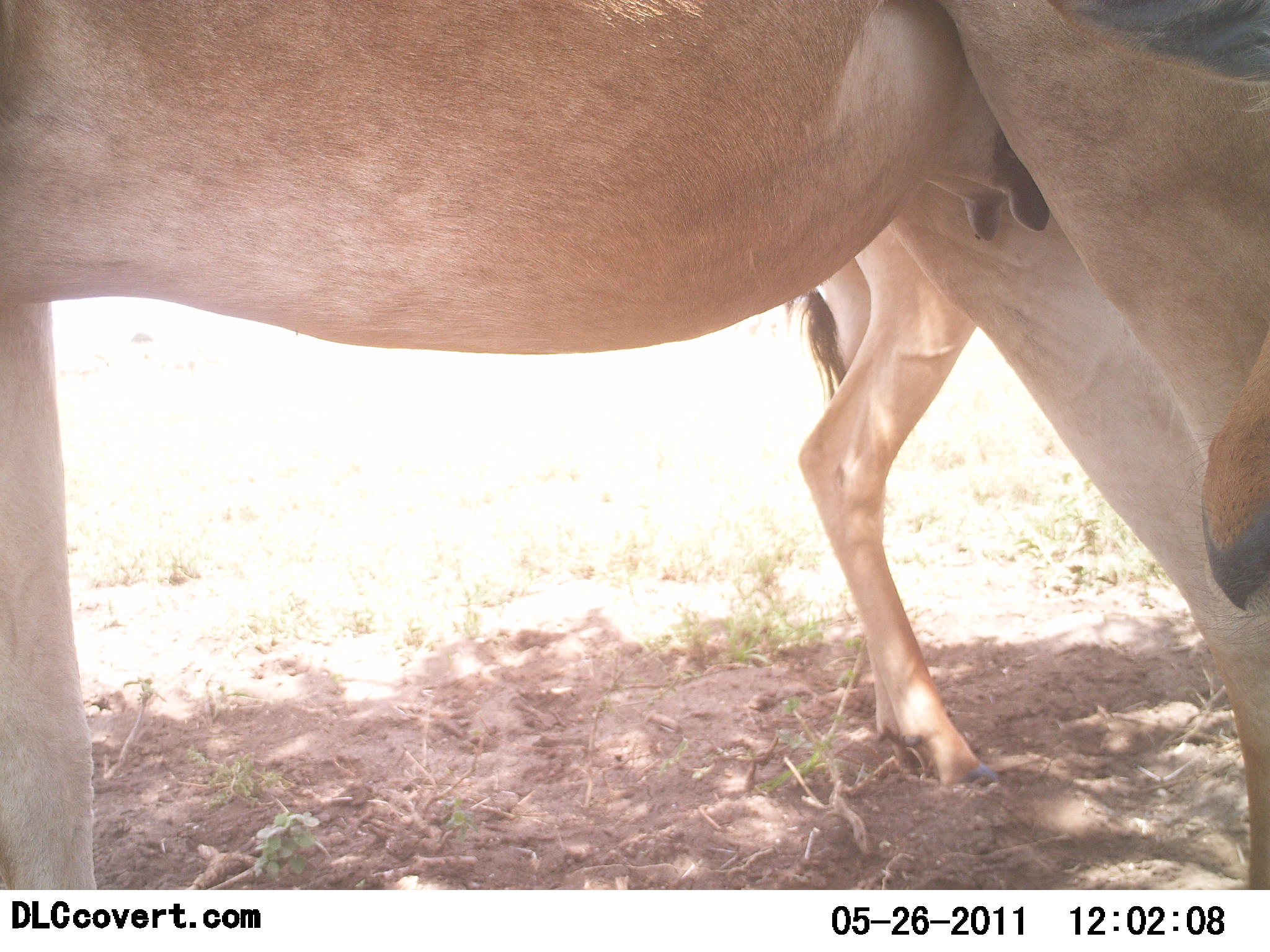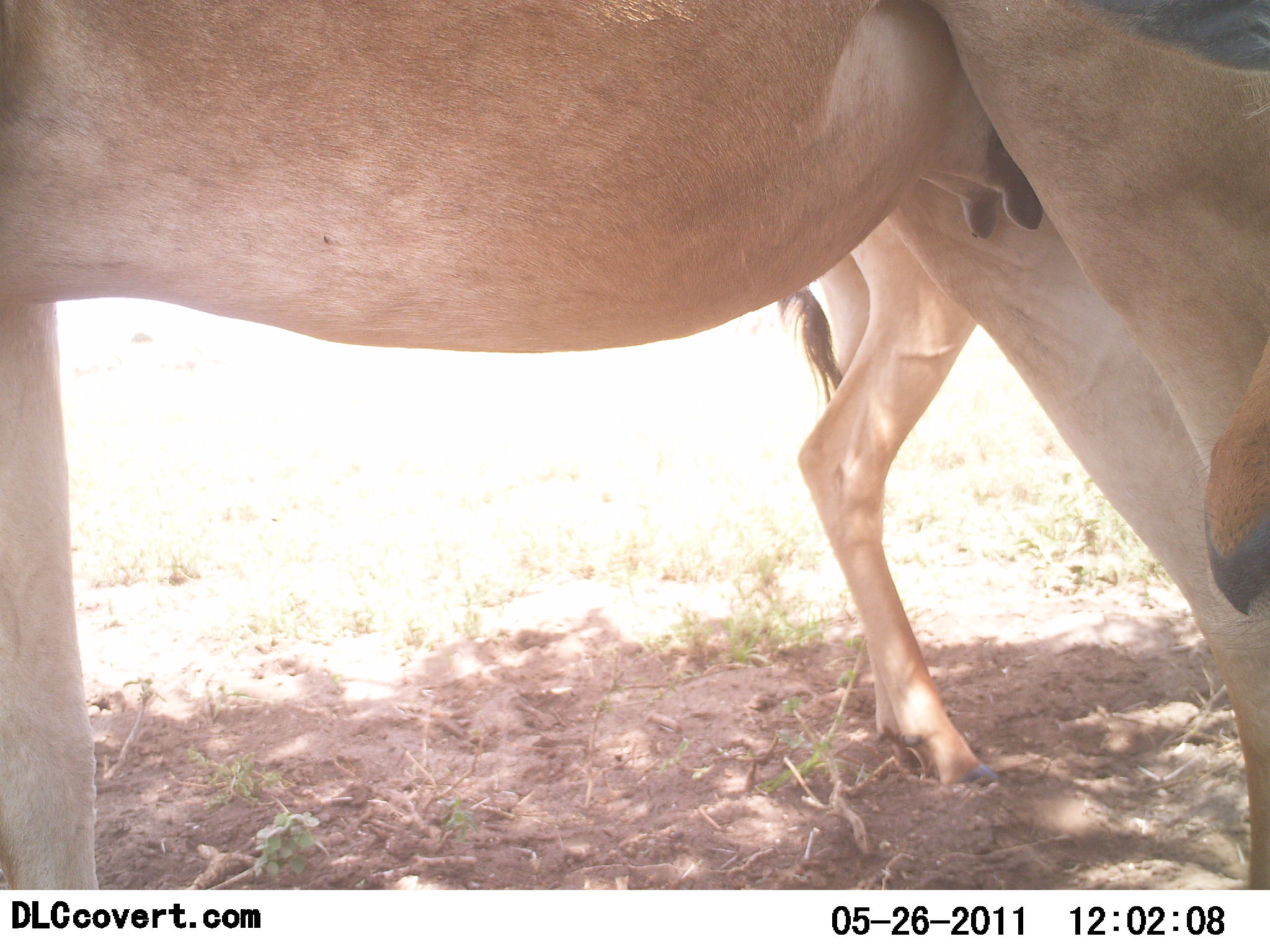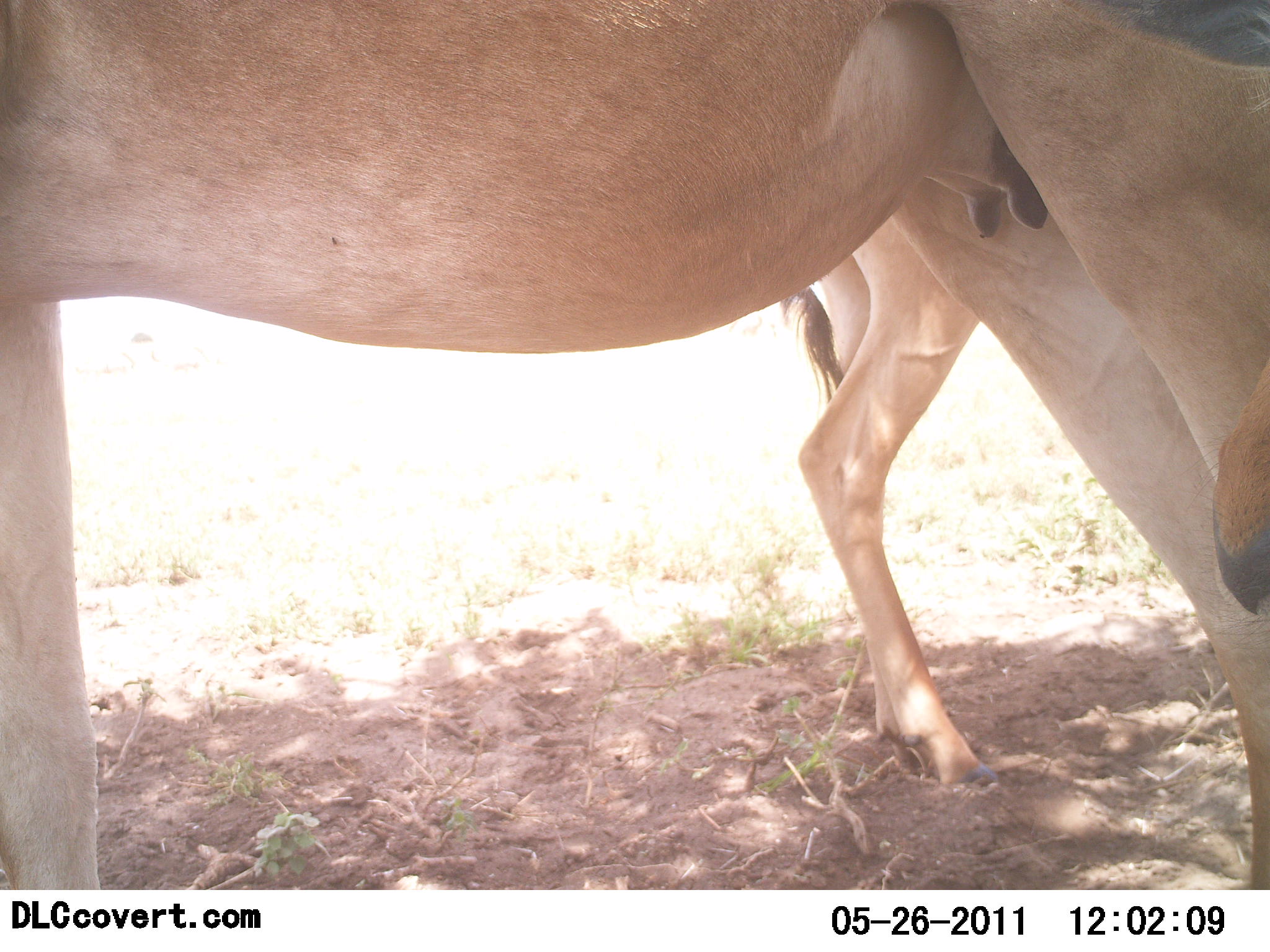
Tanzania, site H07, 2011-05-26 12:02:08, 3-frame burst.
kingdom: Animalia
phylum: Chordata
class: Mammalia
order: Artiodactyla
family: Bovidae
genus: Alcelaphus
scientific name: Alcelaphus buselaphus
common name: hartebeest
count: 2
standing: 86%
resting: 14%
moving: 0%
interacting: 0%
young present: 43%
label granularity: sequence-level